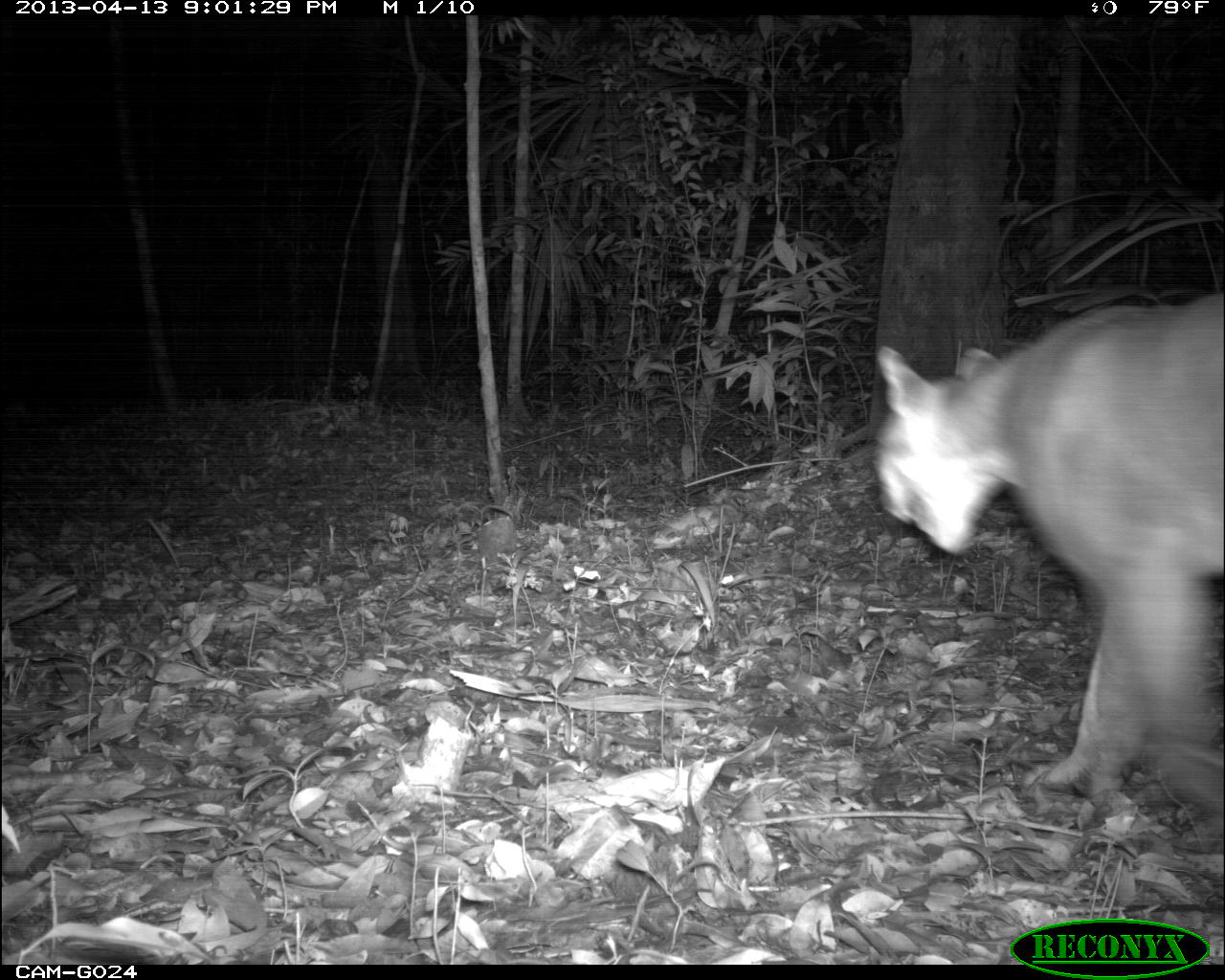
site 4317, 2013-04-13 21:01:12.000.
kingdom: Animalia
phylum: Chordata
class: Mammalia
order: Carnivora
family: Felidae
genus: Puma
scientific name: Puma concolor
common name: mountain lion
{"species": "Puma concolor (mountain lion)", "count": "1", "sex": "male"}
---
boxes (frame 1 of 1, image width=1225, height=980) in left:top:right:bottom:
puma concolor: 872:286:1222:806